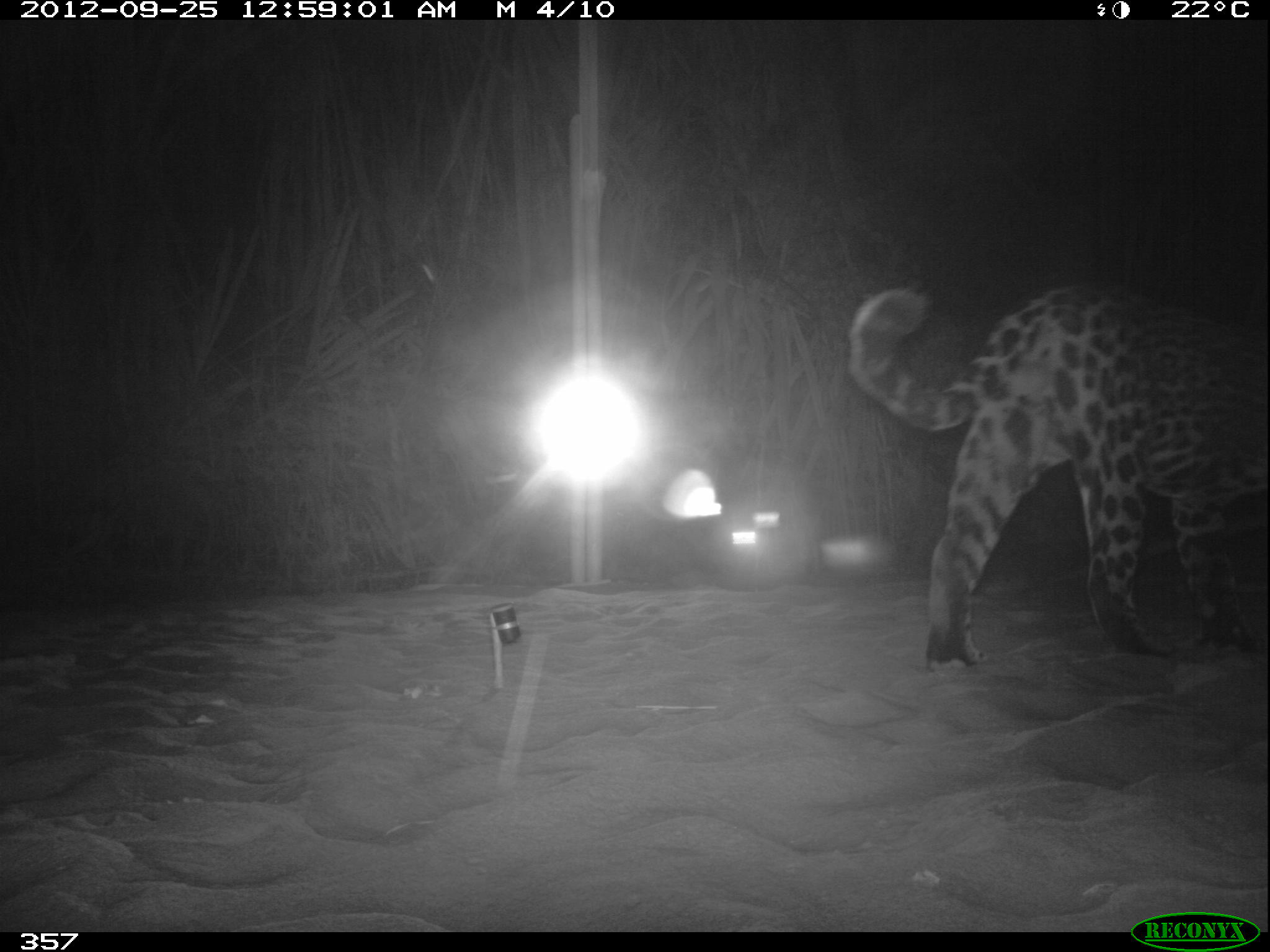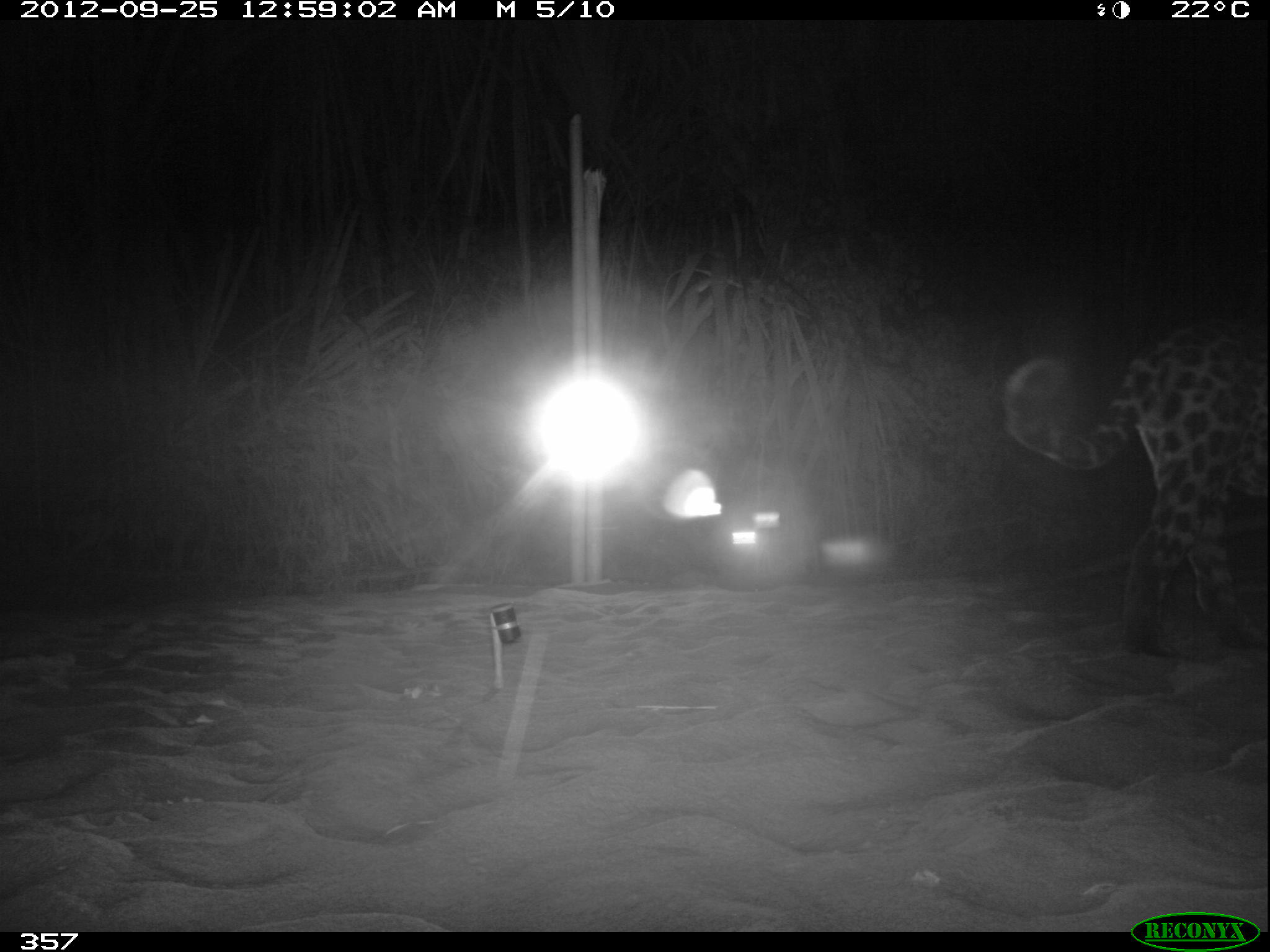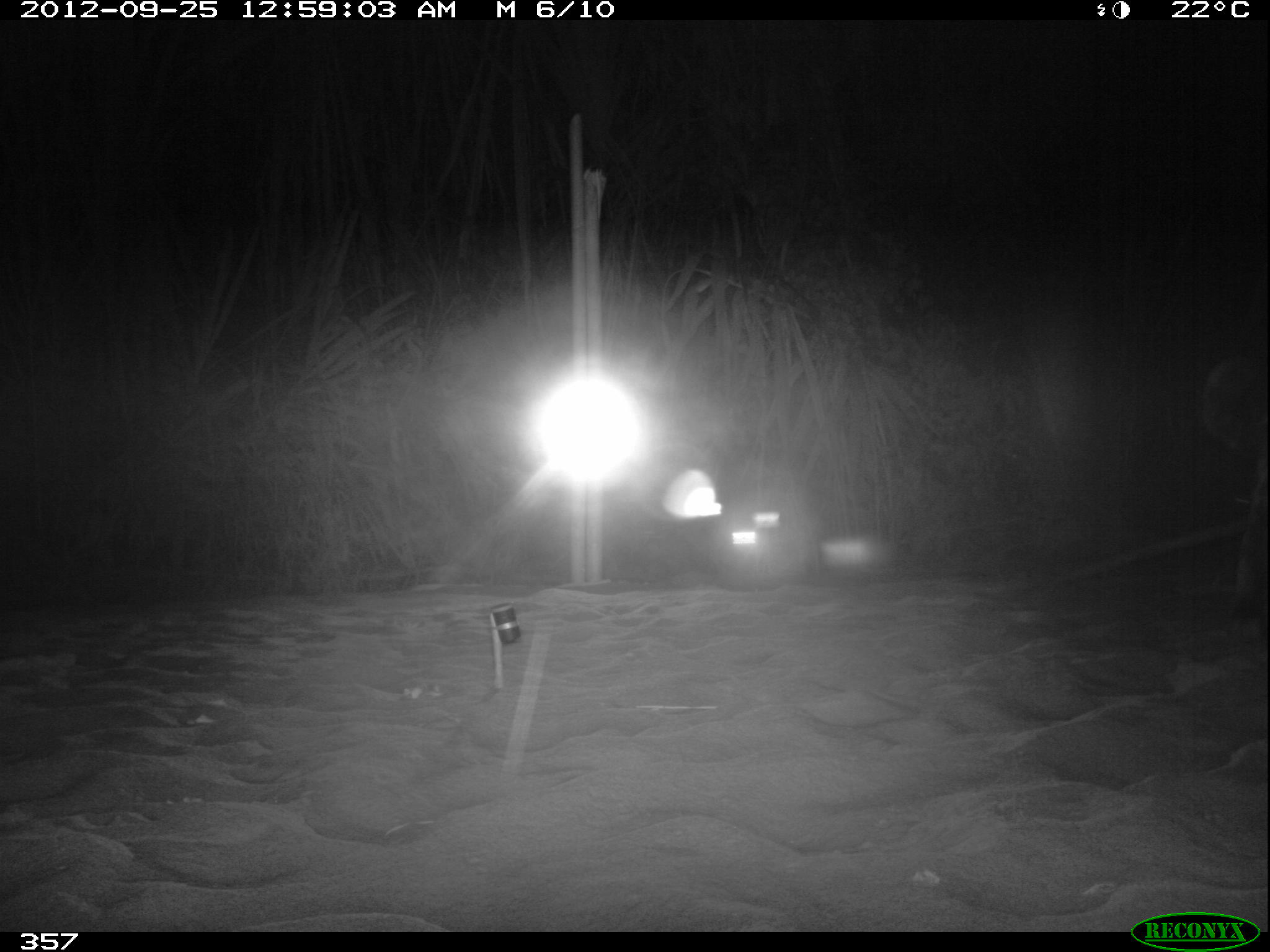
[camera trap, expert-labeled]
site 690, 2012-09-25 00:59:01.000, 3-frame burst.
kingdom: Animalia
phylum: Chordata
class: Mammalia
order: Carnivora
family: Felidae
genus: Panthera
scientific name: Panthera onca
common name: jaguar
Panthera onca (jaguar).